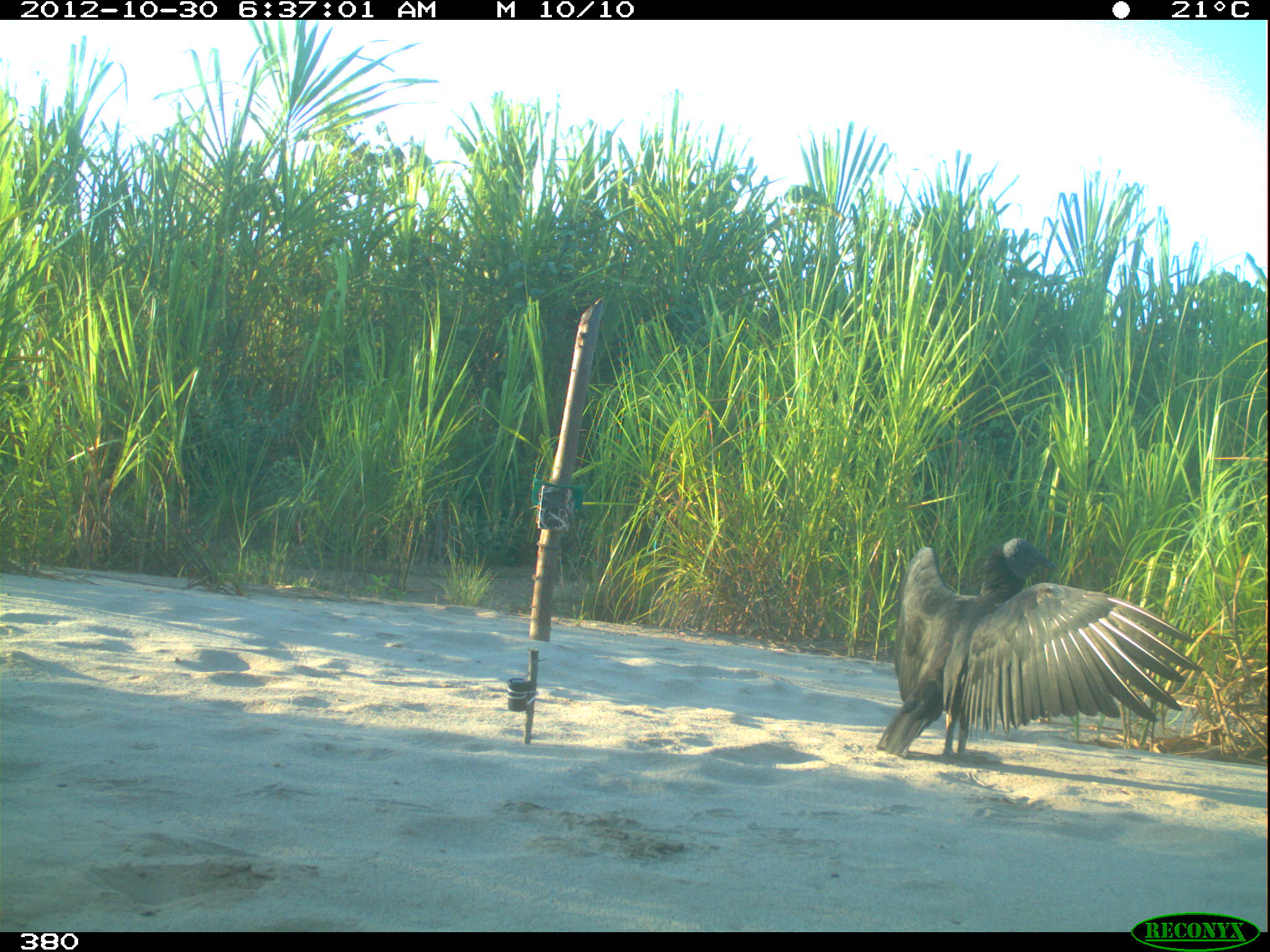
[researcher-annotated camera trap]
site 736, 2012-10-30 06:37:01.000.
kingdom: Animalia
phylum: Chordata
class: Aves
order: Cathartiformes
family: Cathartidae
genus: Coragyps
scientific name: Coragyps atratus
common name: black vulture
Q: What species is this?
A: Coragyps atratus (black vulture).